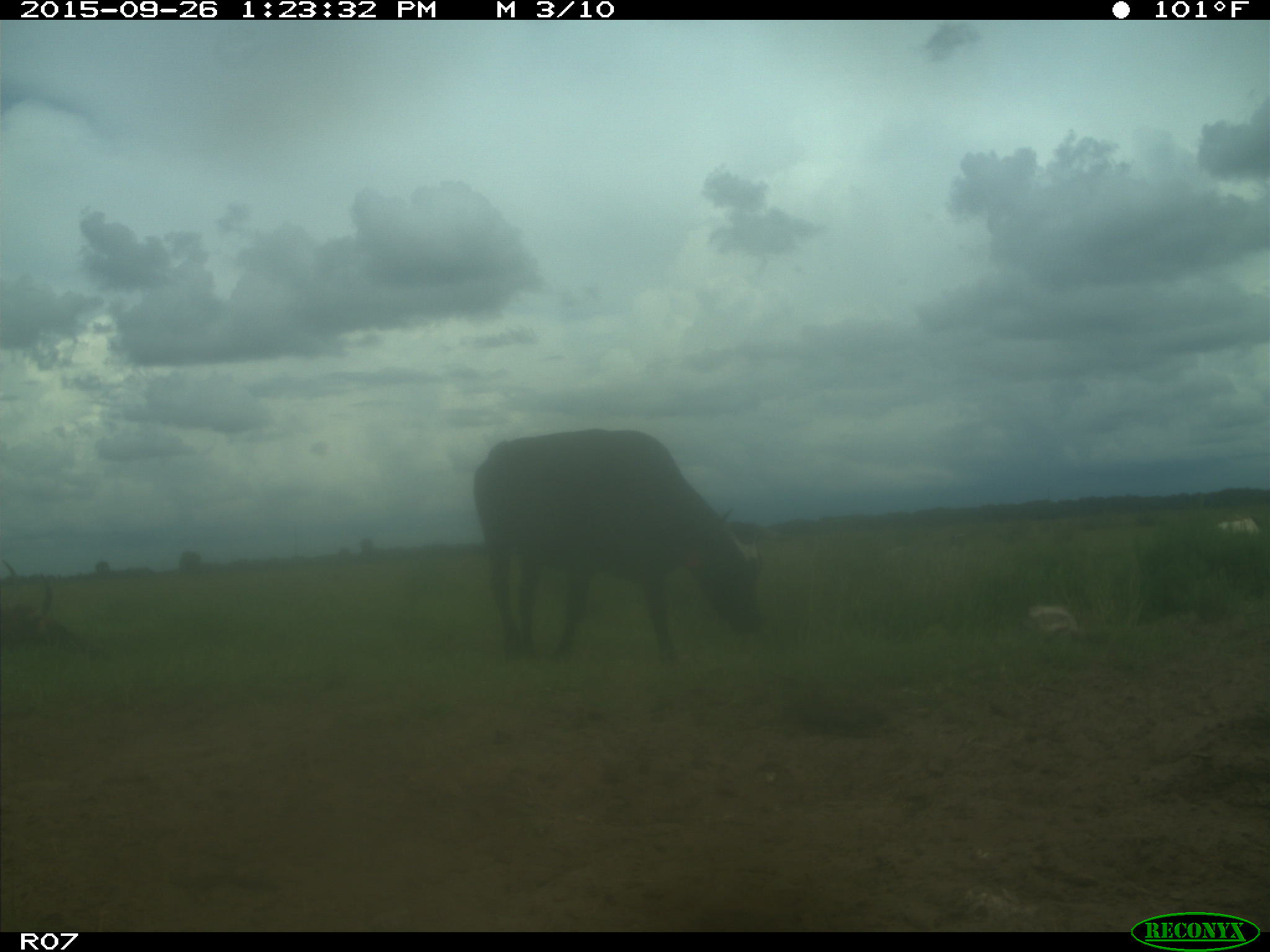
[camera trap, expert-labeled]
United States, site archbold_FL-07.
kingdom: Animalia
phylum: Chordata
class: Mammalia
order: Artiodactyla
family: Bovidae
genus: Bos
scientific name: Bos taurus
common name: domestic cow